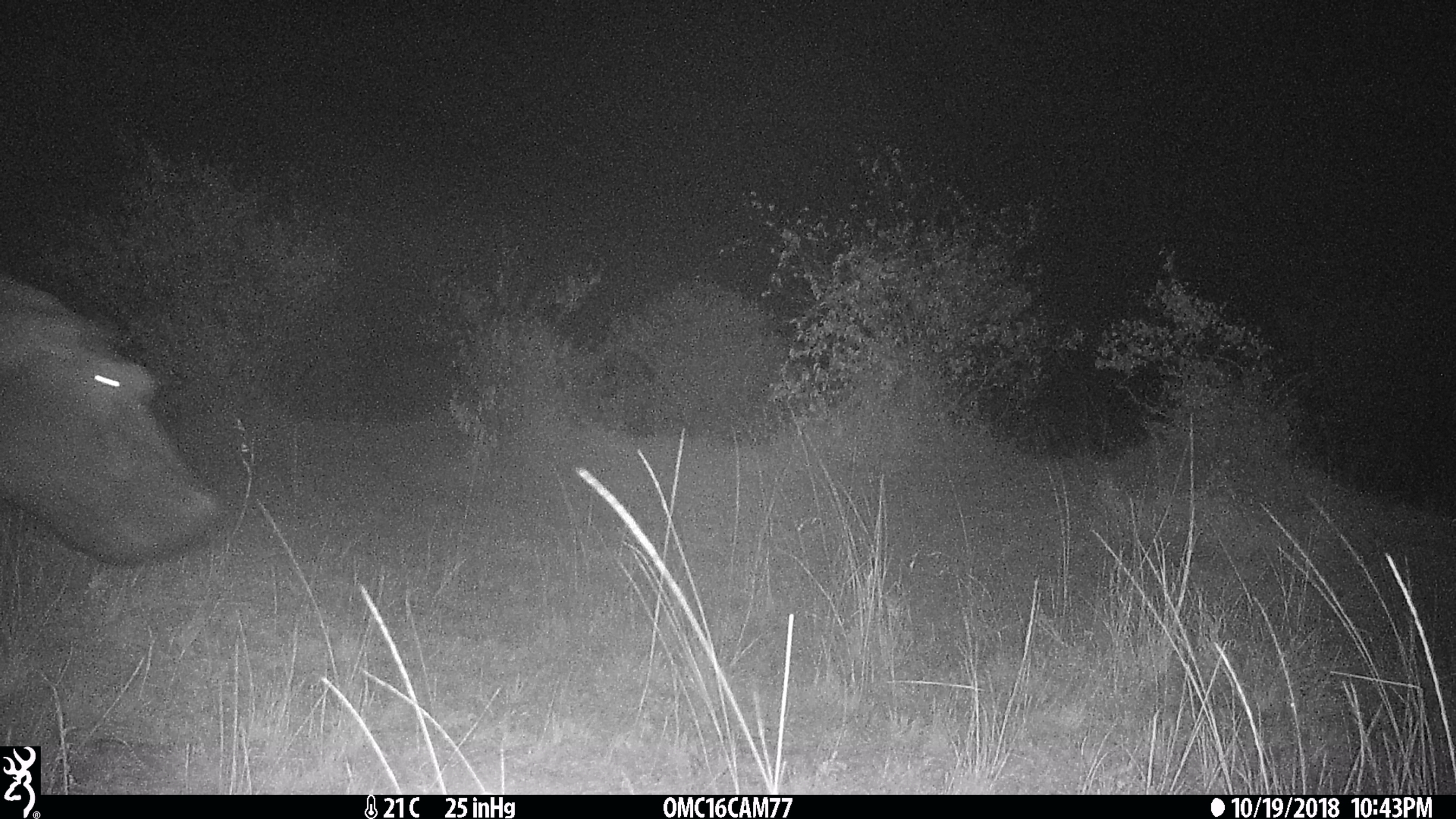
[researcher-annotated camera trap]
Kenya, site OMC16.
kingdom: Animalia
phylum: Chordata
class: Mammalia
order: Artiodactyla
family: Hippopotamidae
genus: Hippopotamus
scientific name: Hippopotamus amphibius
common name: hippopotamus